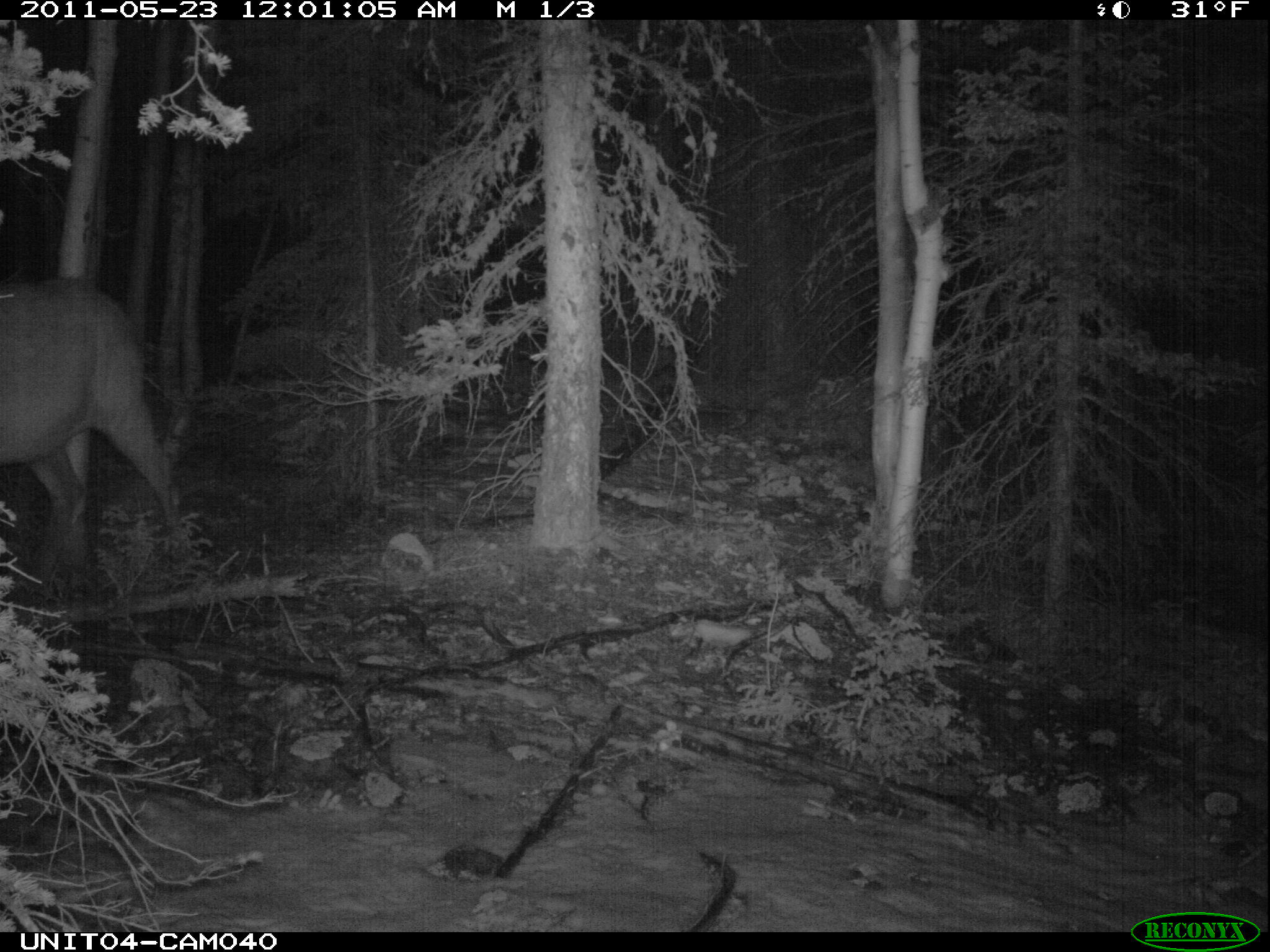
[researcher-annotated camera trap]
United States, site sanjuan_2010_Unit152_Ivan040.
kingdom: Animalia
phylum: Chordata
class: Mammalia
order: Artiodactyla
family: Cervidae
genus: Cervus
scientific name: Cervus elaphus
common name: red deer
Cervus elaphus (red deer).